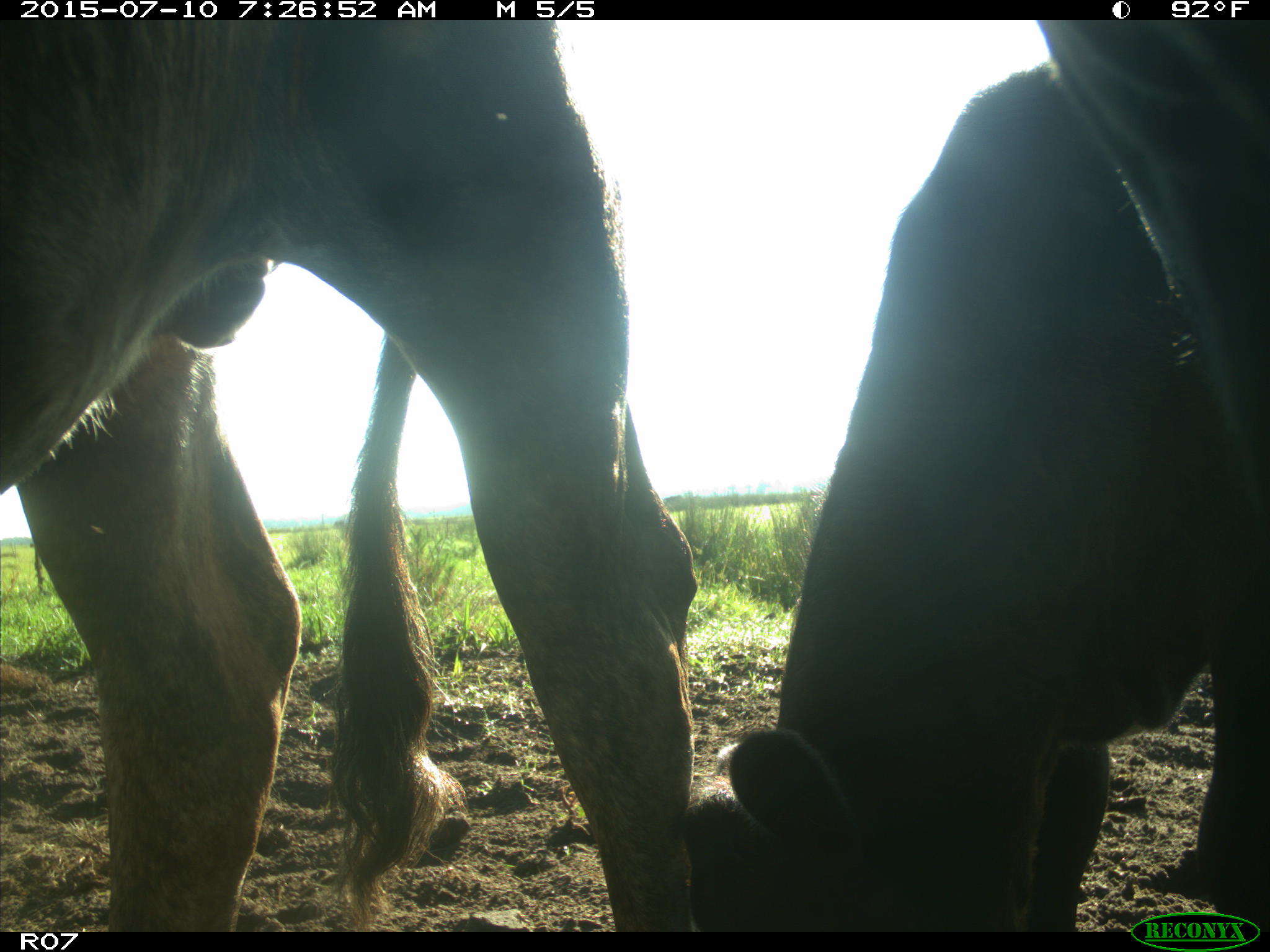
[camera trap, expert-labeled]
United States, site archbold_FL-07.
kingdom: Animalia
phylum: Chordata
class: Mammalia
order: Artiodactyla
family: Bovidae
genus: Bos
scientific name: Bos taurus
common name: domestic cow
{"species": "Bos taurus (domestic cow)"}